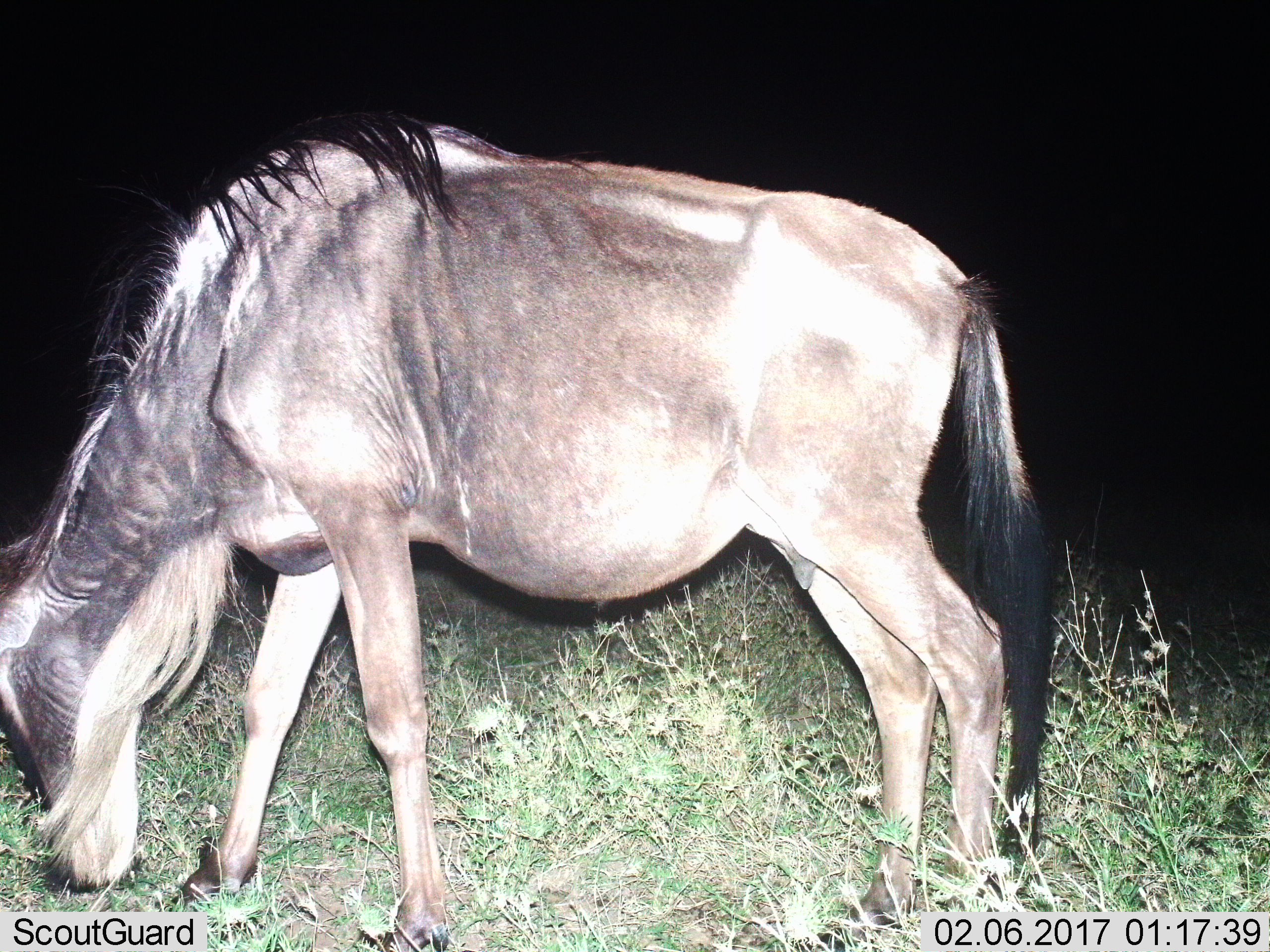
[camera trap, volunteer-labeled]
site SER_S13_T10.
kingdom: Animalia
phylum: Chordata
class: Mammalia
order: Artiodactyla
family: Bovidae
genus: Connochaetes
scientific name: Connochaetes taurinus taurinus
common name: blue wildebeest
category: wildebeestblue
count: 1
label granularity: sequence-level